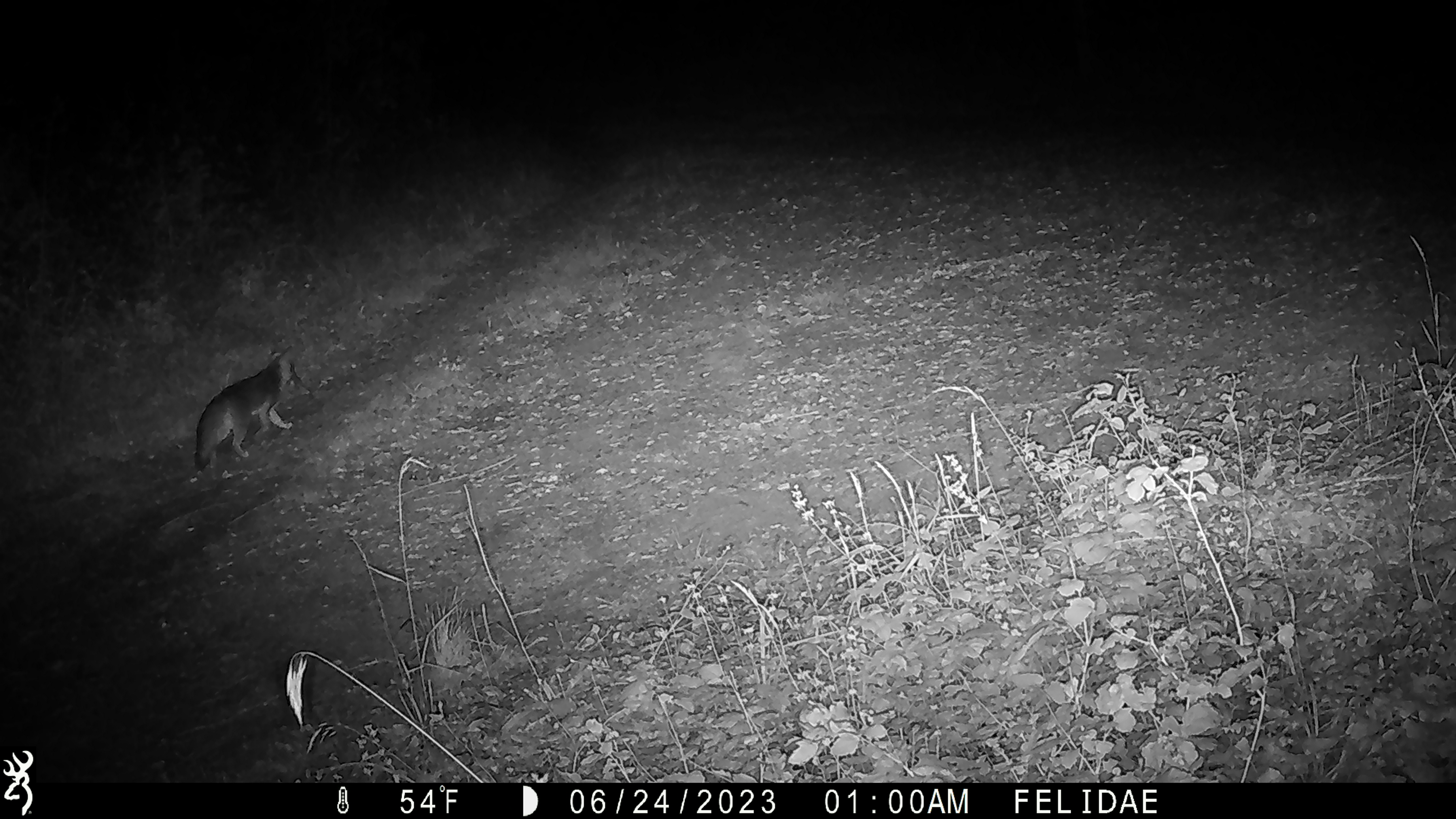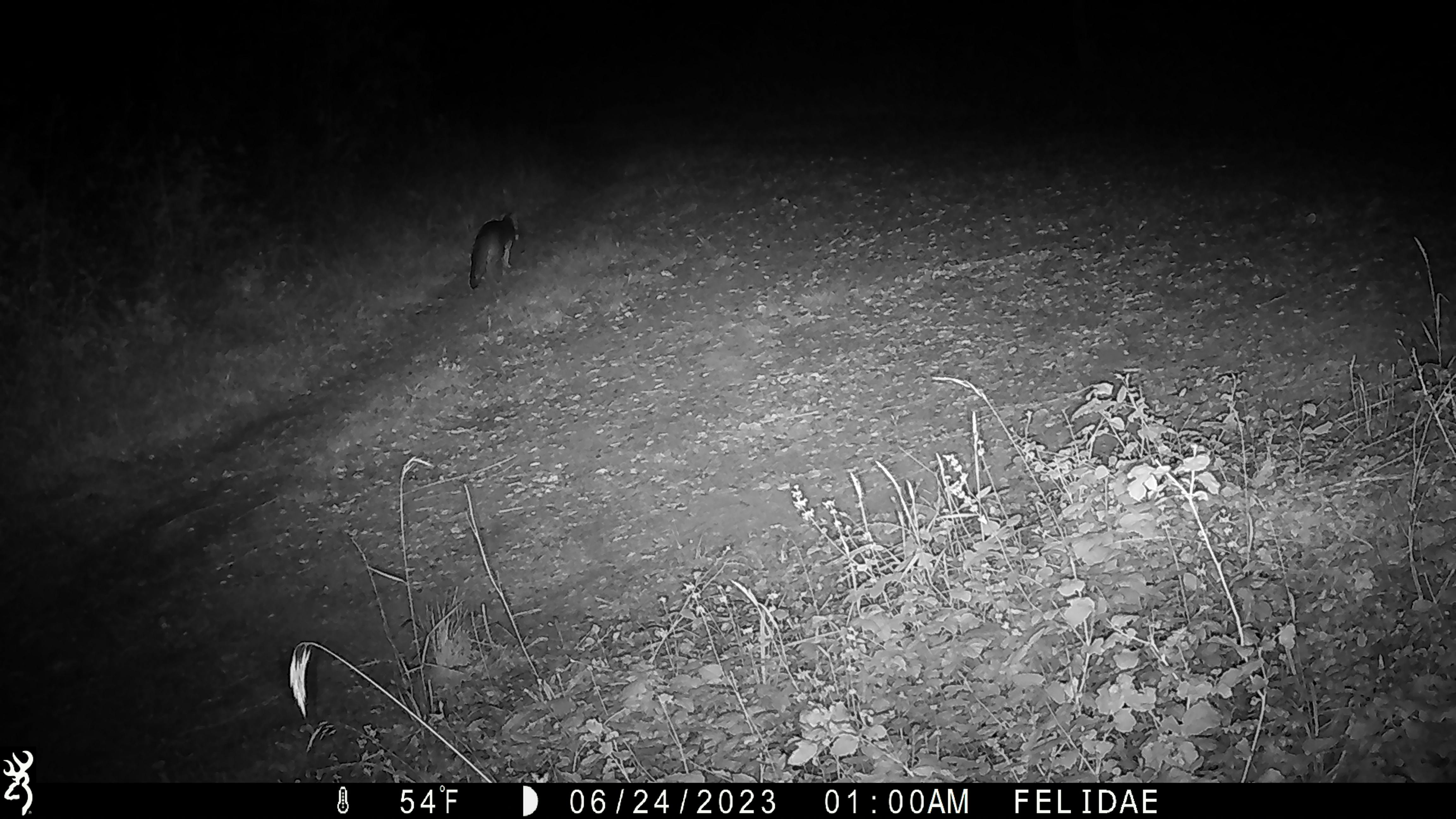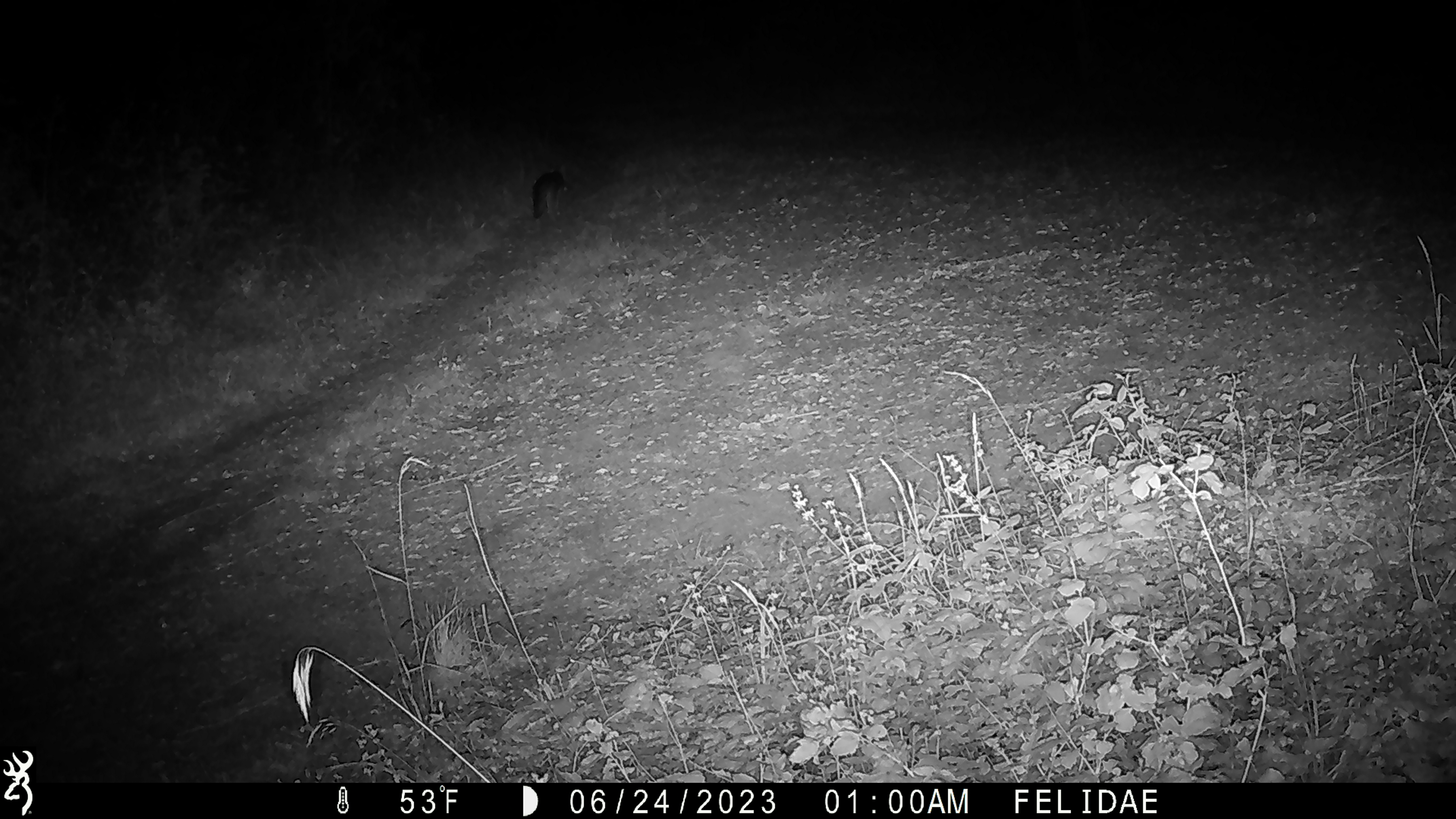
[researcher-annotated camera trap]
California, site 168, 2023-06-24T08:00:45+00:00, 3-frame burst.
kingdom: Animalia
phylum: Chordata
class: Mammalia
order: Carnivora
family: Canidae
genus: Urocyon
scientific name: Urocyon cinereoargenteus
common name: gray fox